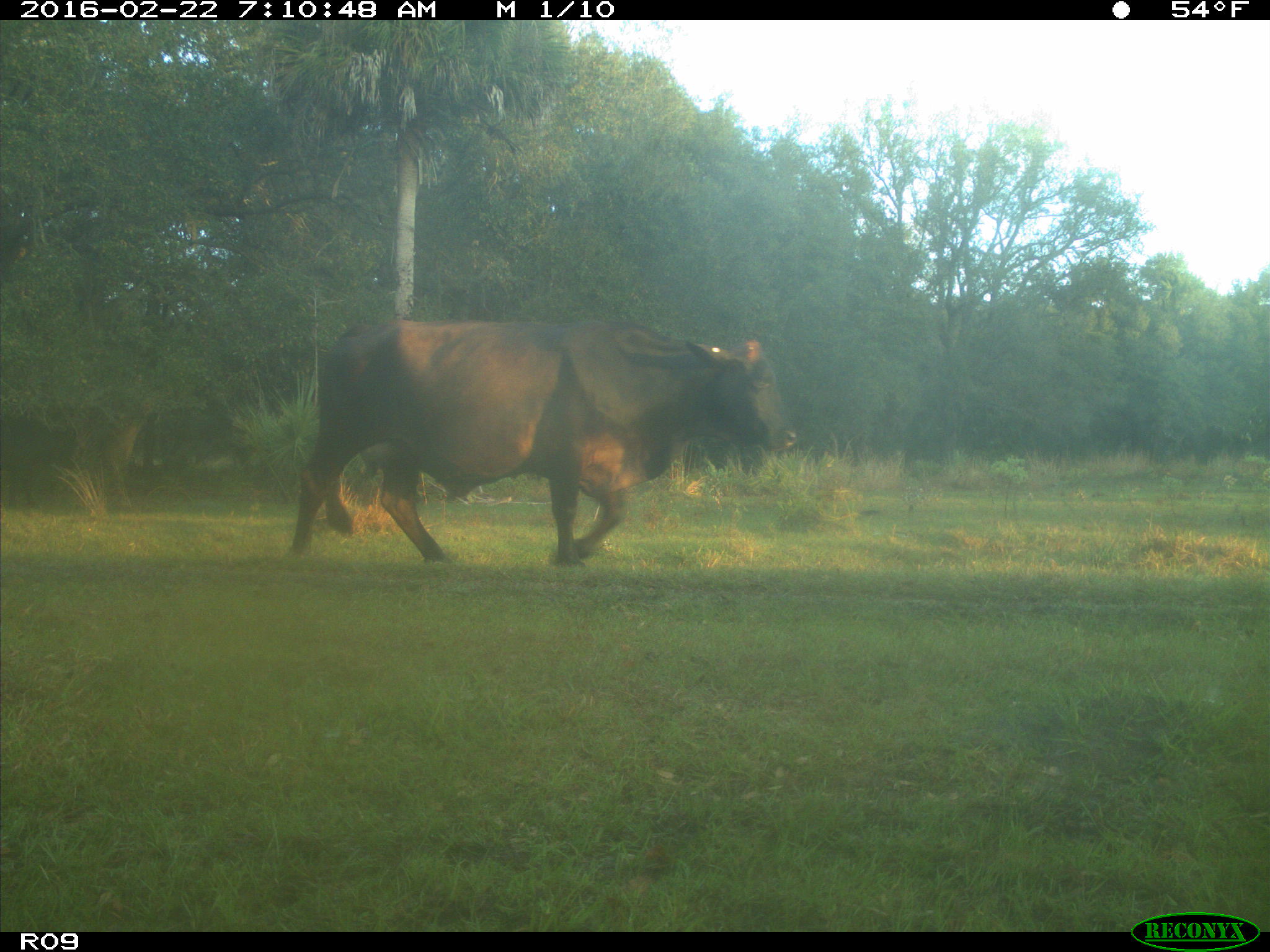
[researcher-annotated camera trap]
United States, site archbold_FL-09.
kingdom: Animalia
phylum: Chordata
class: Mammalia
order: Artiodactyla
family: Bovidae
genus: Bos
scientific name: Bos taurus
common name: domestic cow